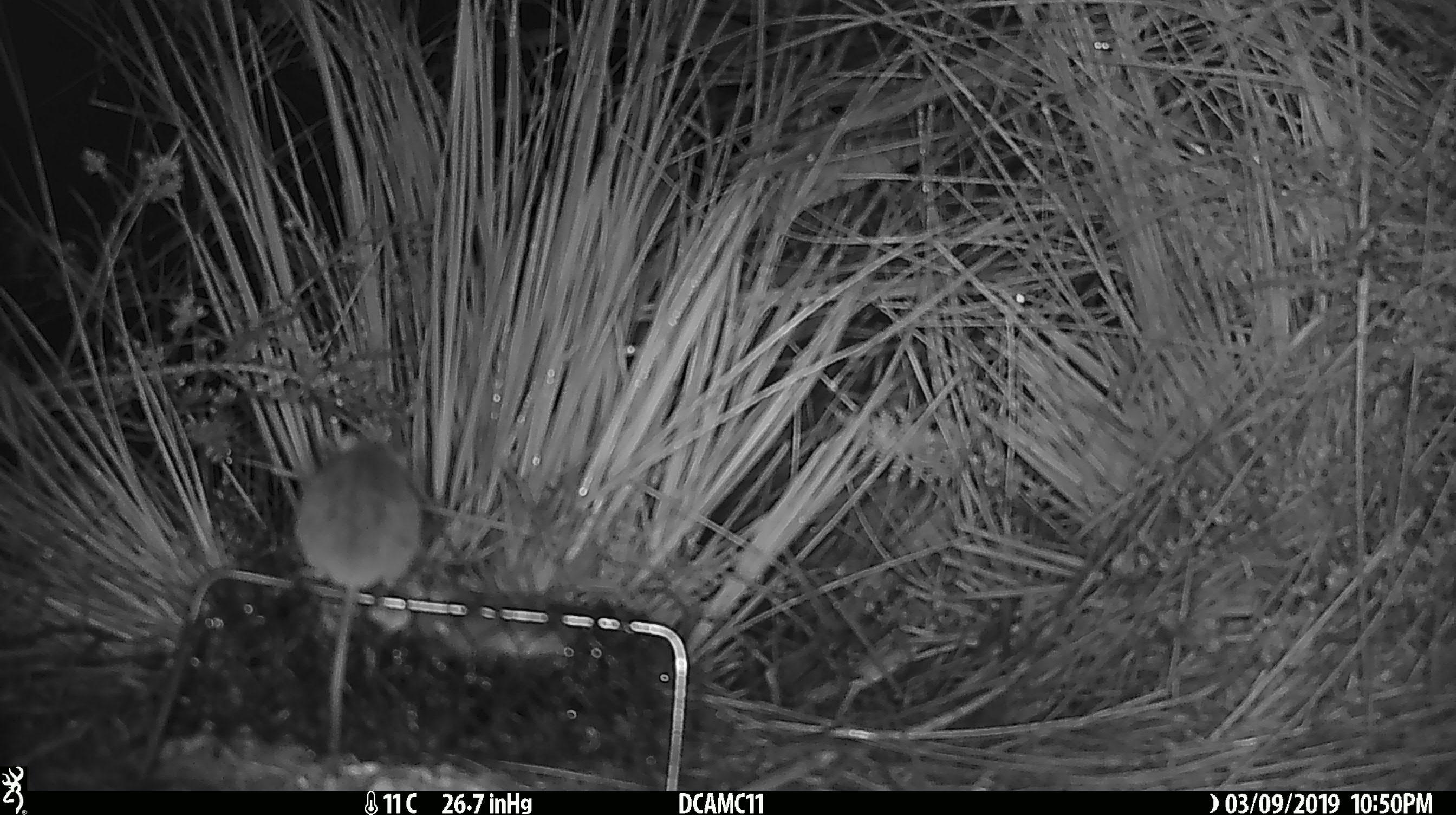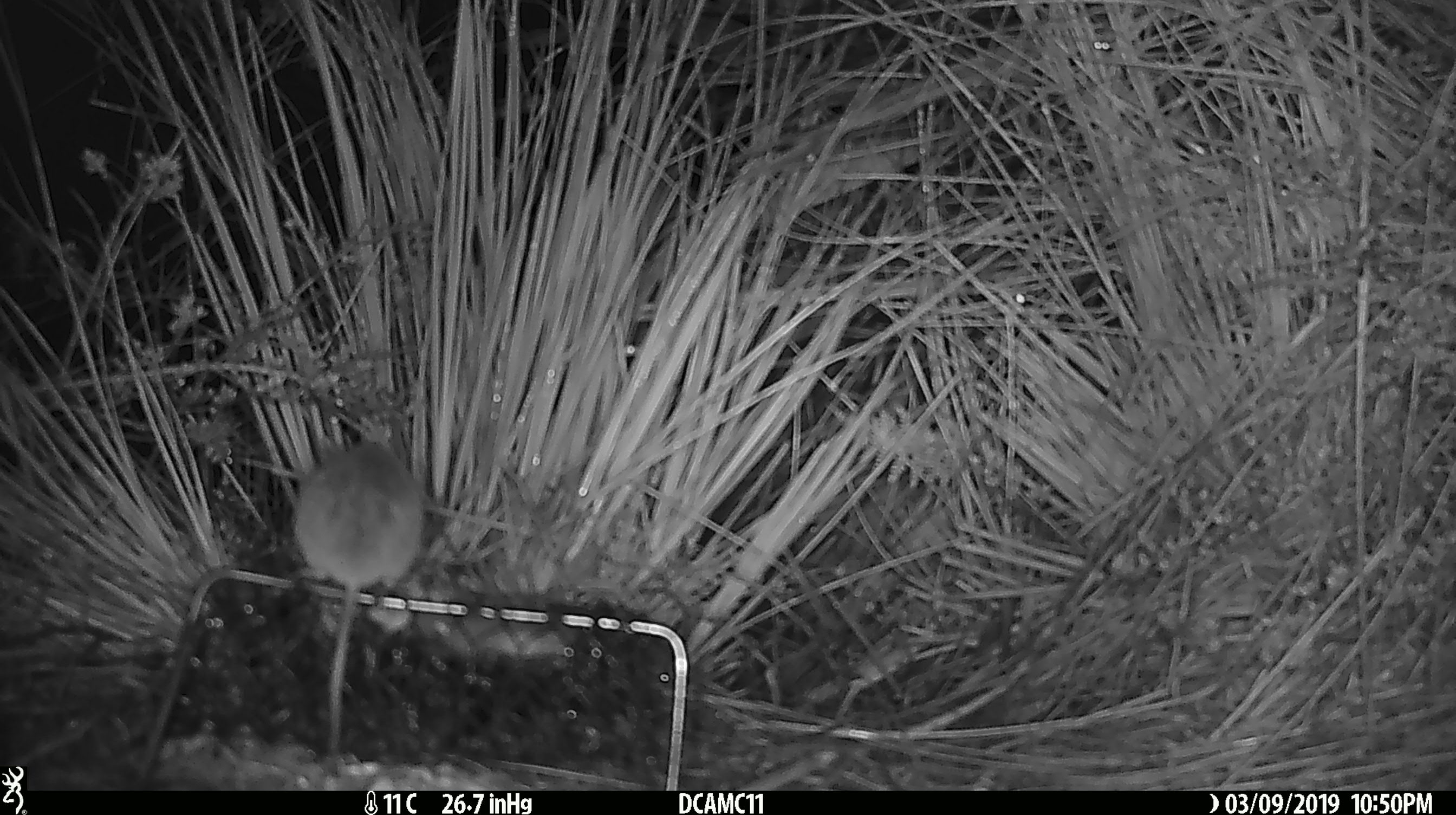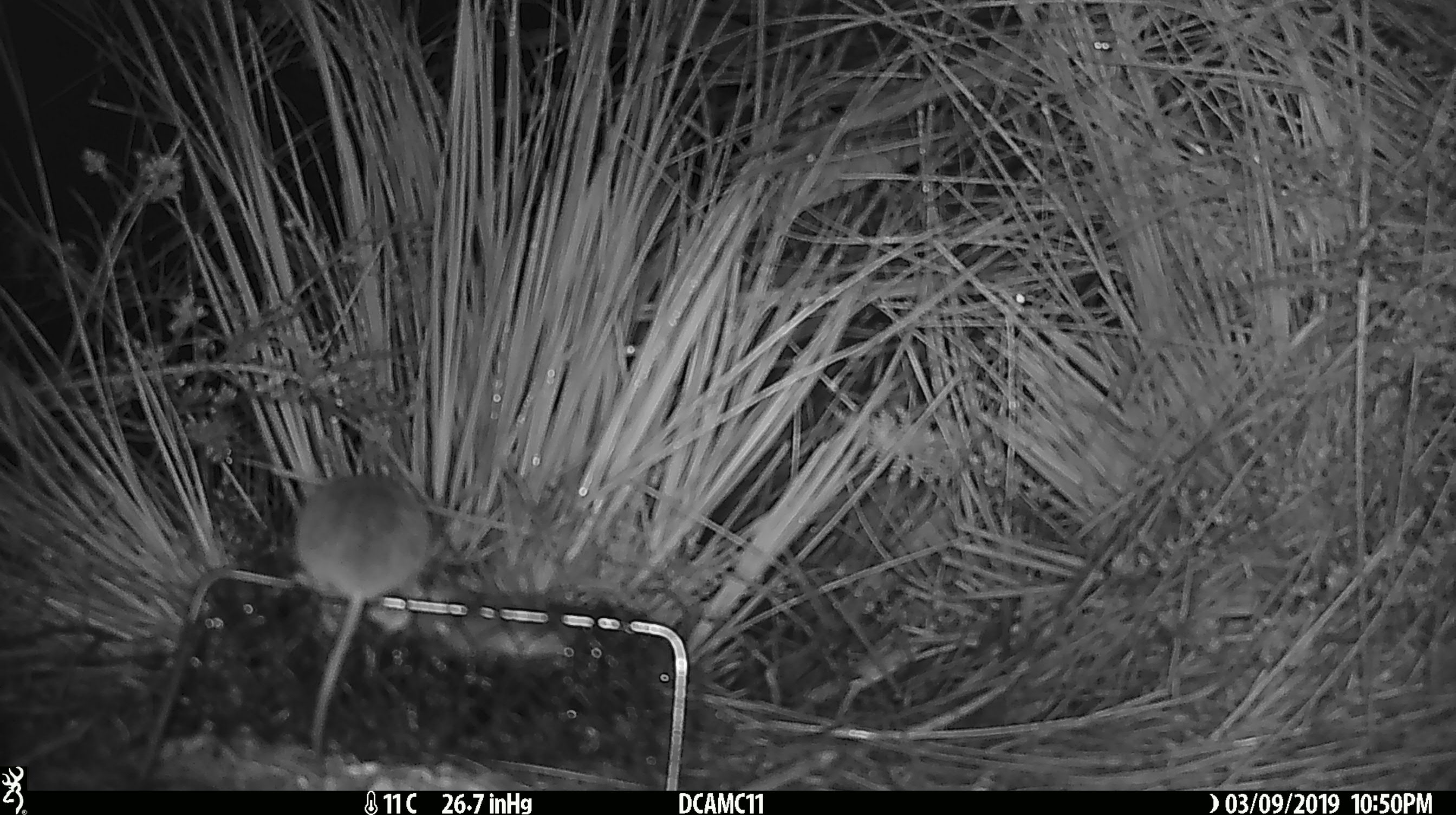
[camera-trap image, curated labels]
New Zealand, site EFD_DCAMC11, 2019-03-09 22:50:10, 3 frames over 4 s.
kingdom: Animalia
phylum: Chordata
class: Mammalia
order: Rodentia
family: Muridae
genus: Mus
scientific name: Mus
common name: mouse